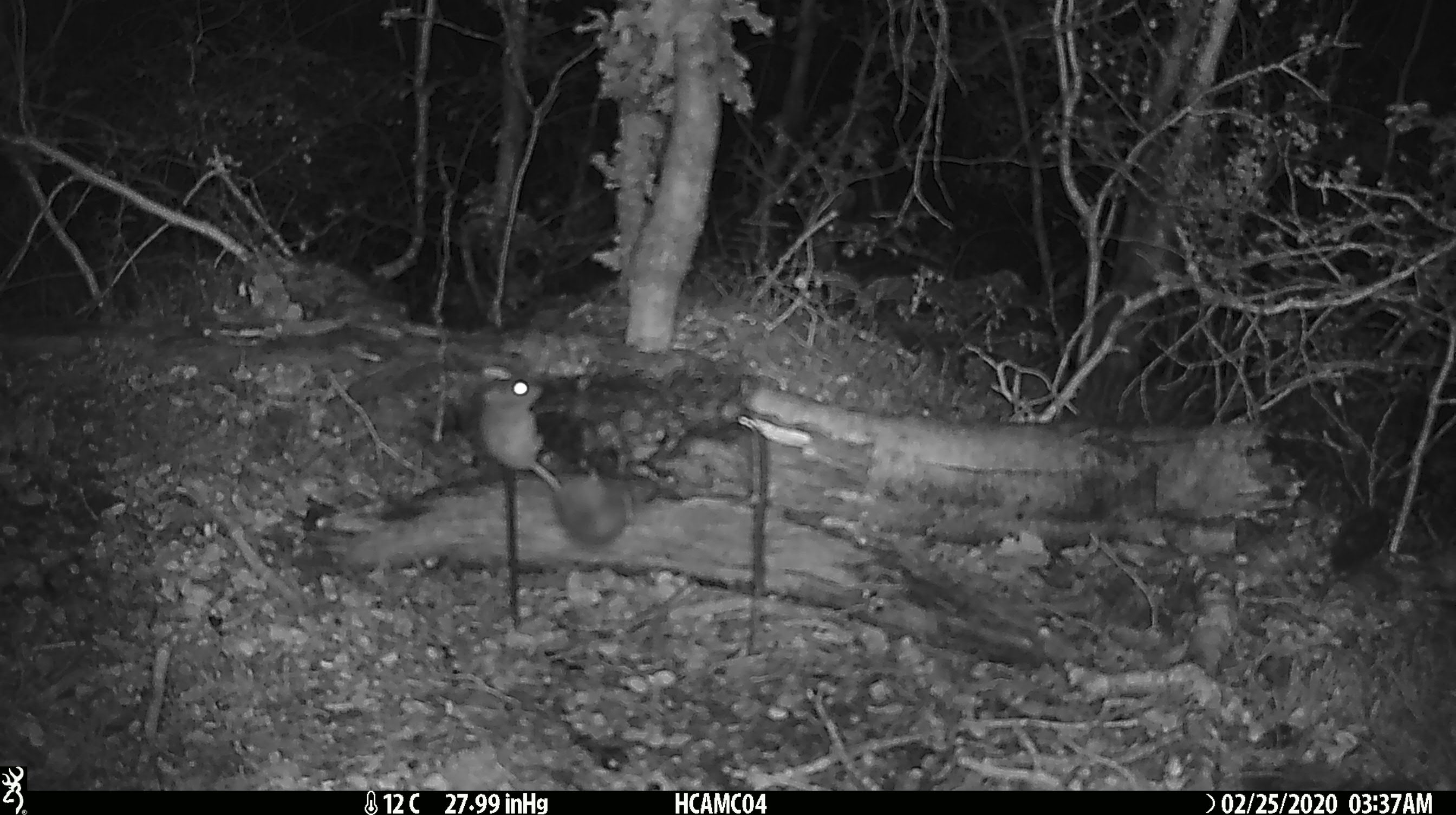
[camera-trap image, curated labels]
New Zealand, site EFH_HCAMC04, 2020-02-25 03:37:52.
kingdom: Animalia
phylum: Chordata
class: Mammalia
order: Rodentia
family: Muridae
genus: Mus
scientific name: Mus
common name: mouse